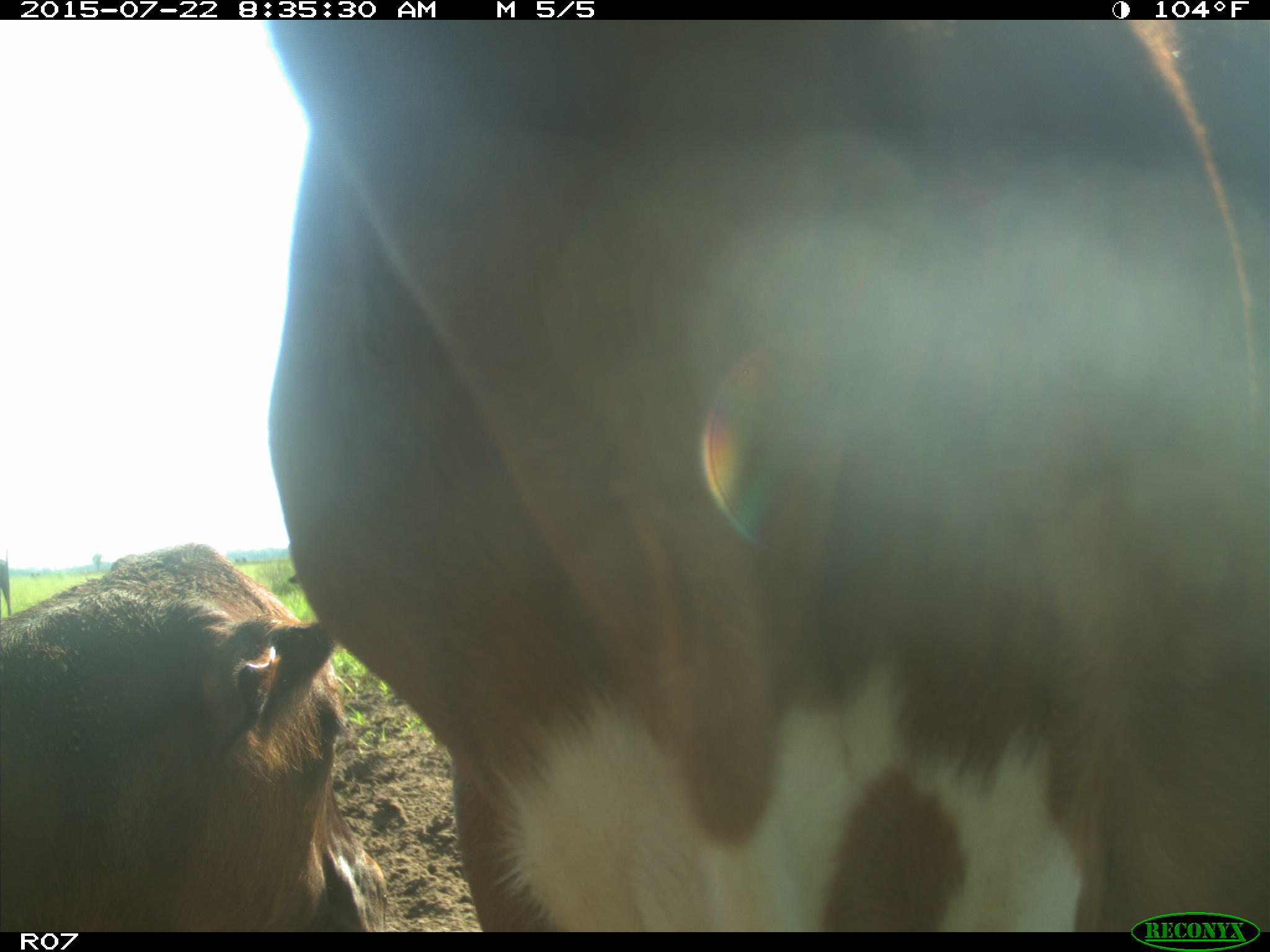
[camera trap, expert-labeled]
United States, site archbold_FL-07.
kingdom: Animalia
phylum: Chordata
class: Mammalia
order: Artiodactyla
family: Suidae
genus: Sus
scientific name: Sus scrofa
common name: wild boar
Sus scrofa (wild boar).